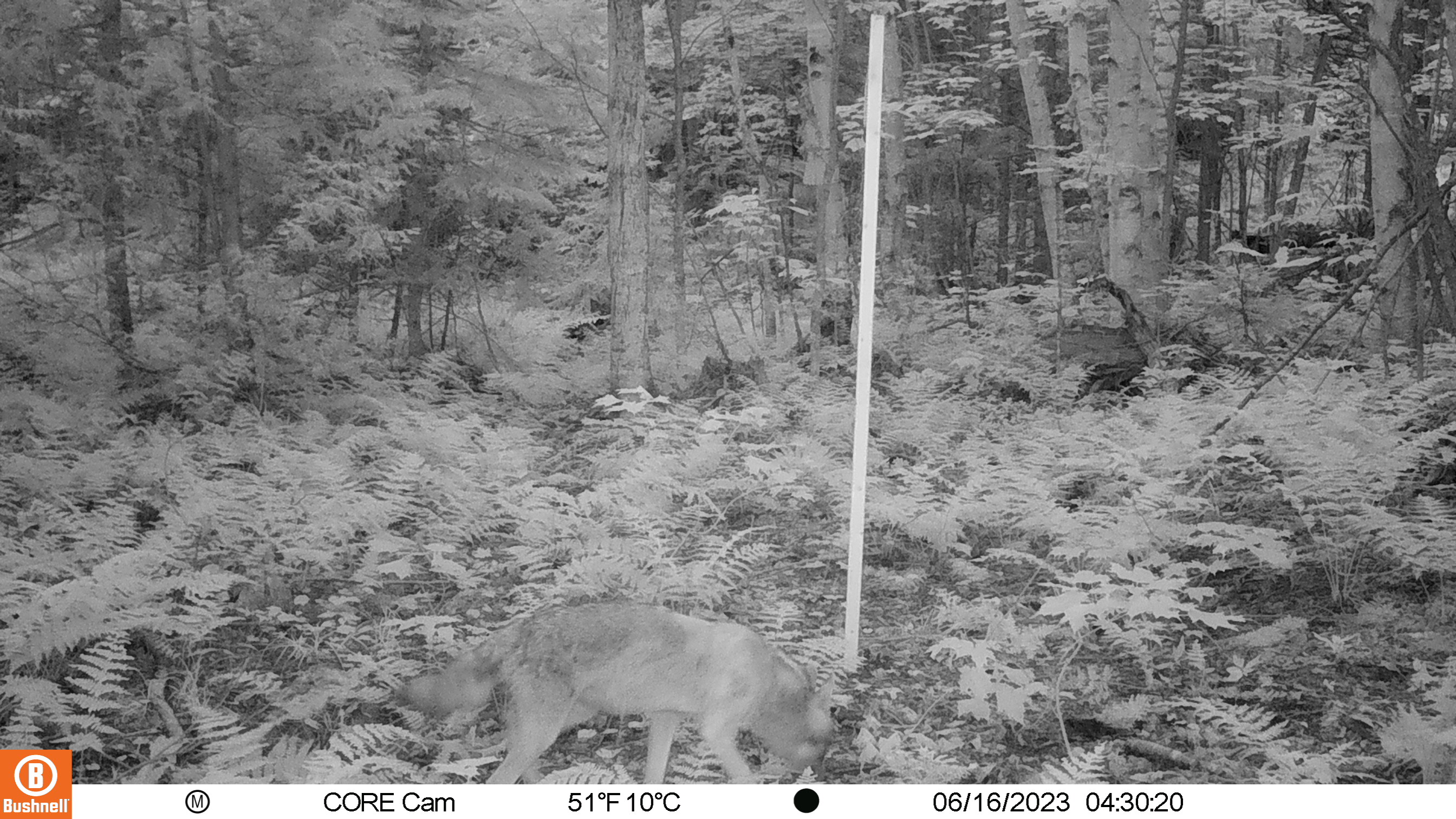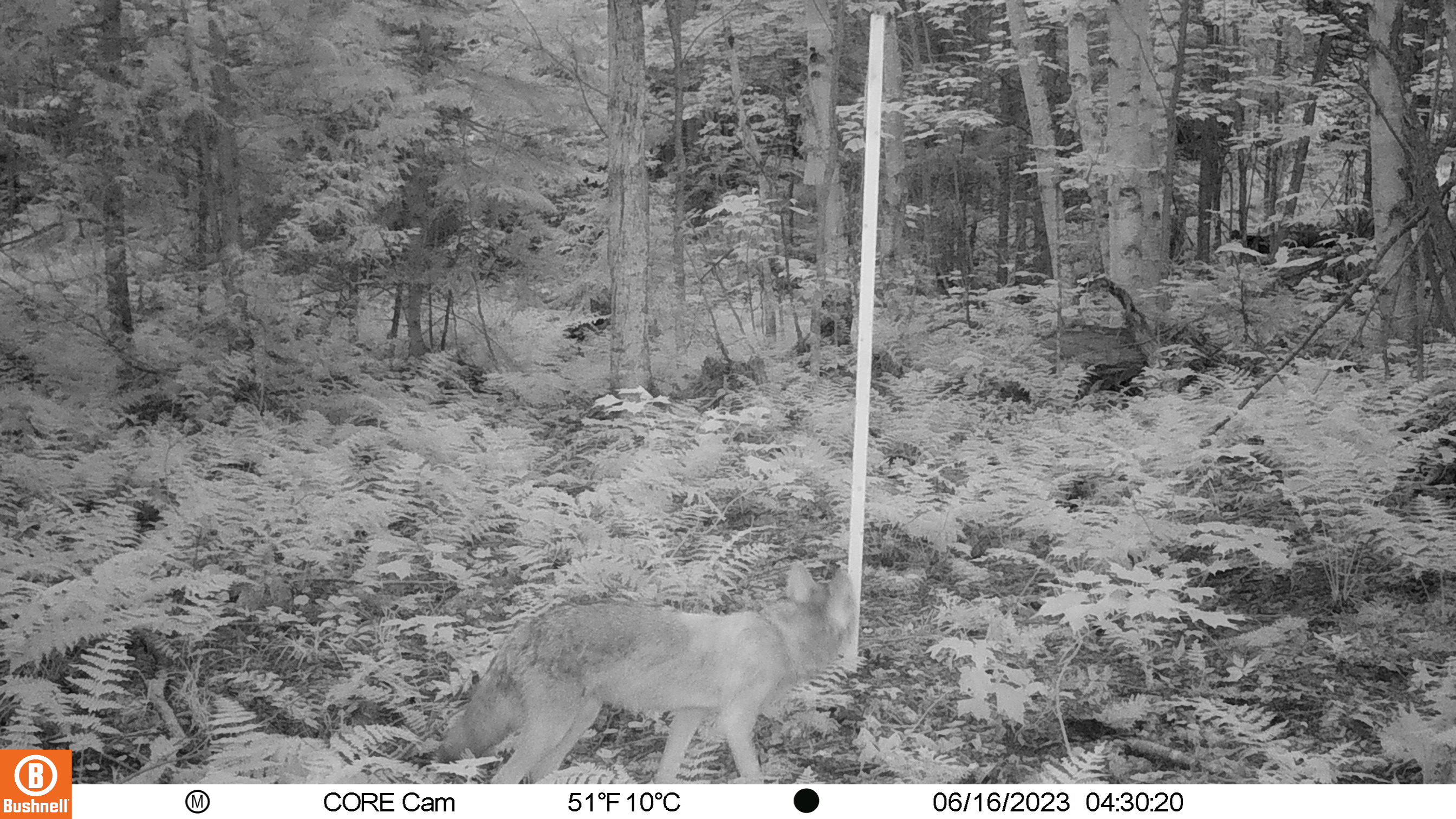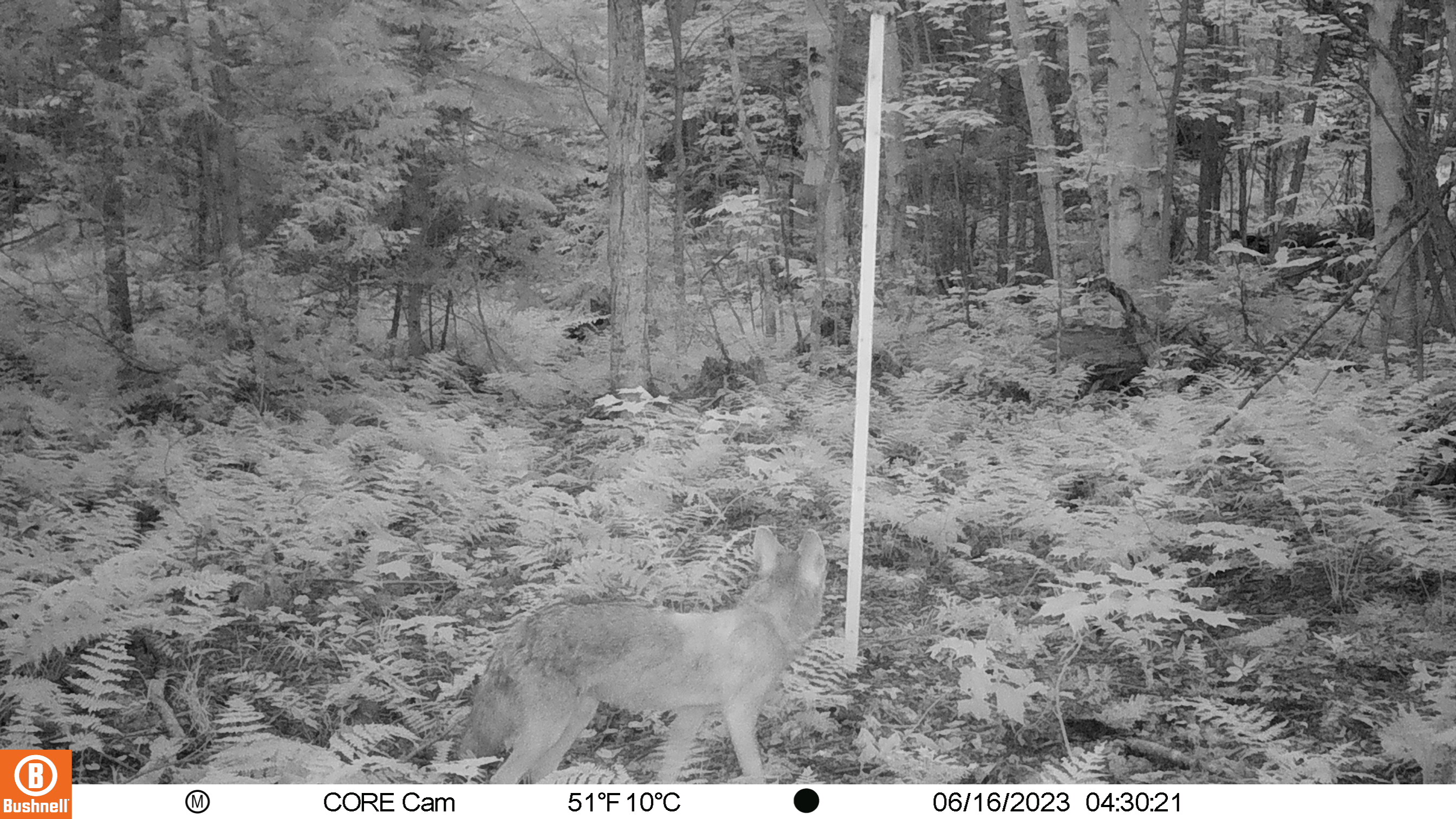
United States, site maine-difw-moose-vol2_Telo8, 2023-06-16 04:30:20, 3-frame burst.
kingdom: Animalia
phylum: Chordata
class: Mammalia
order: Carnivora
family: Canidae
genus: Canis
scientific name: Canis latrans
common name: coyote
Coyote (Canis latrans).